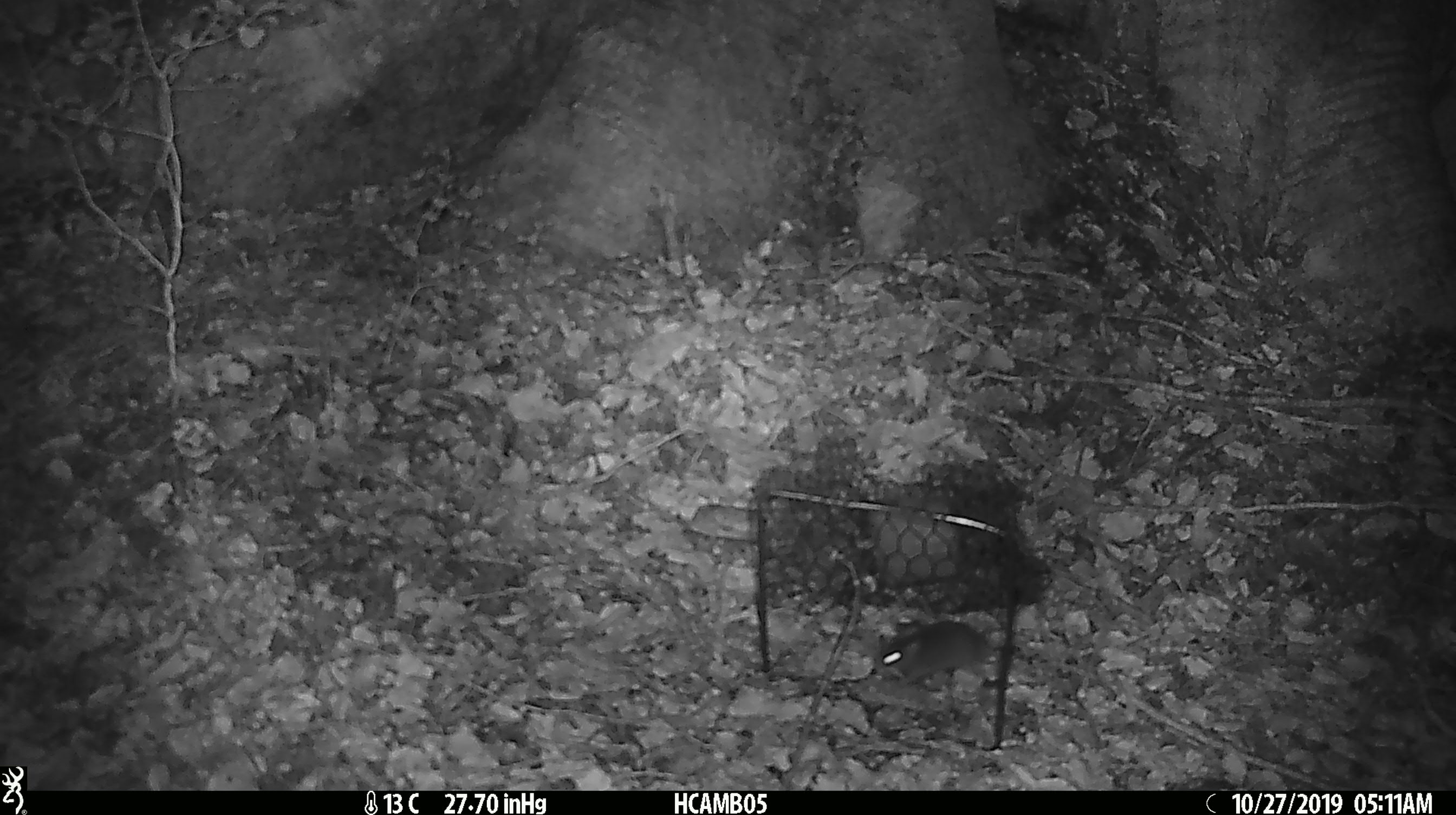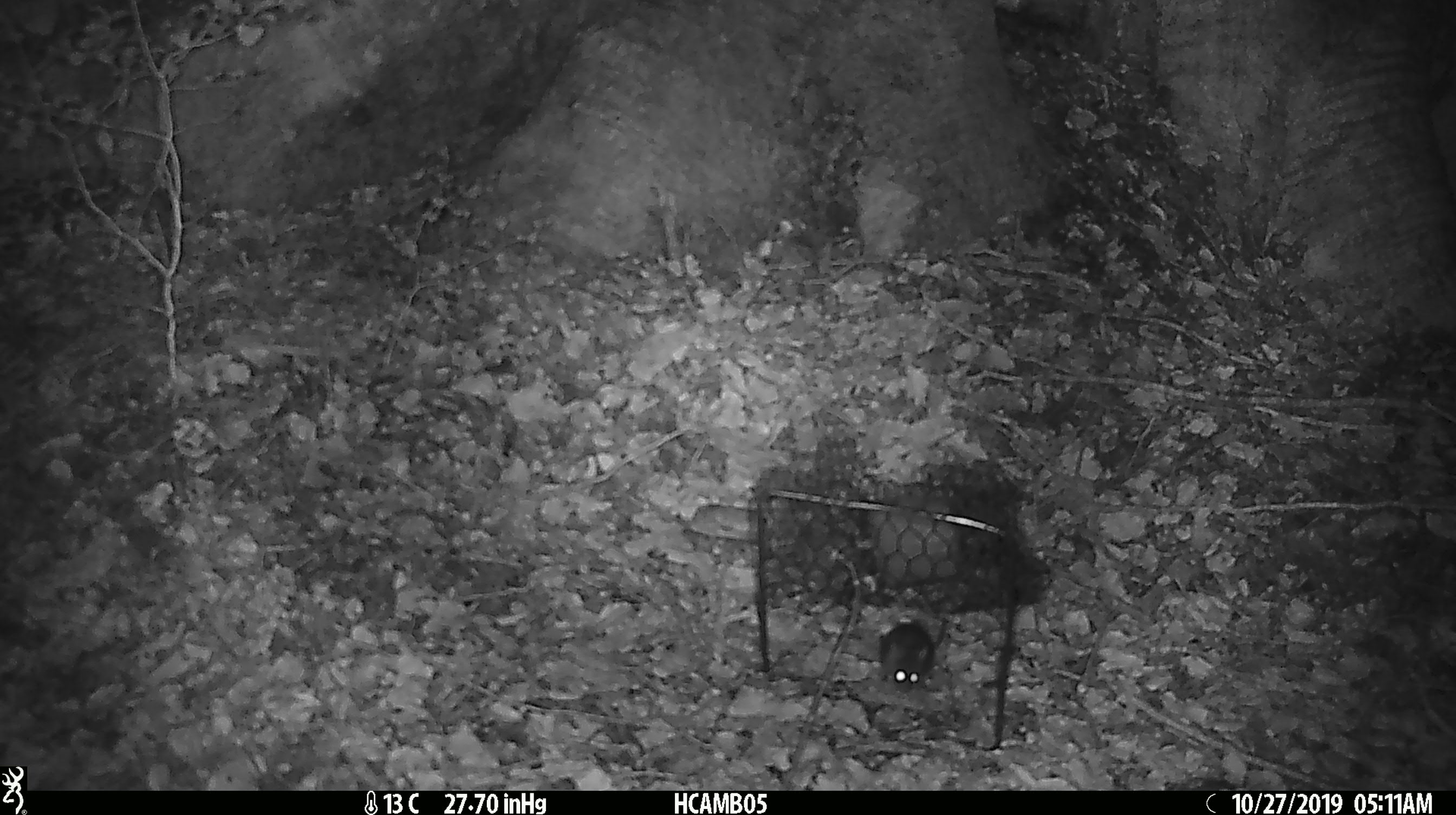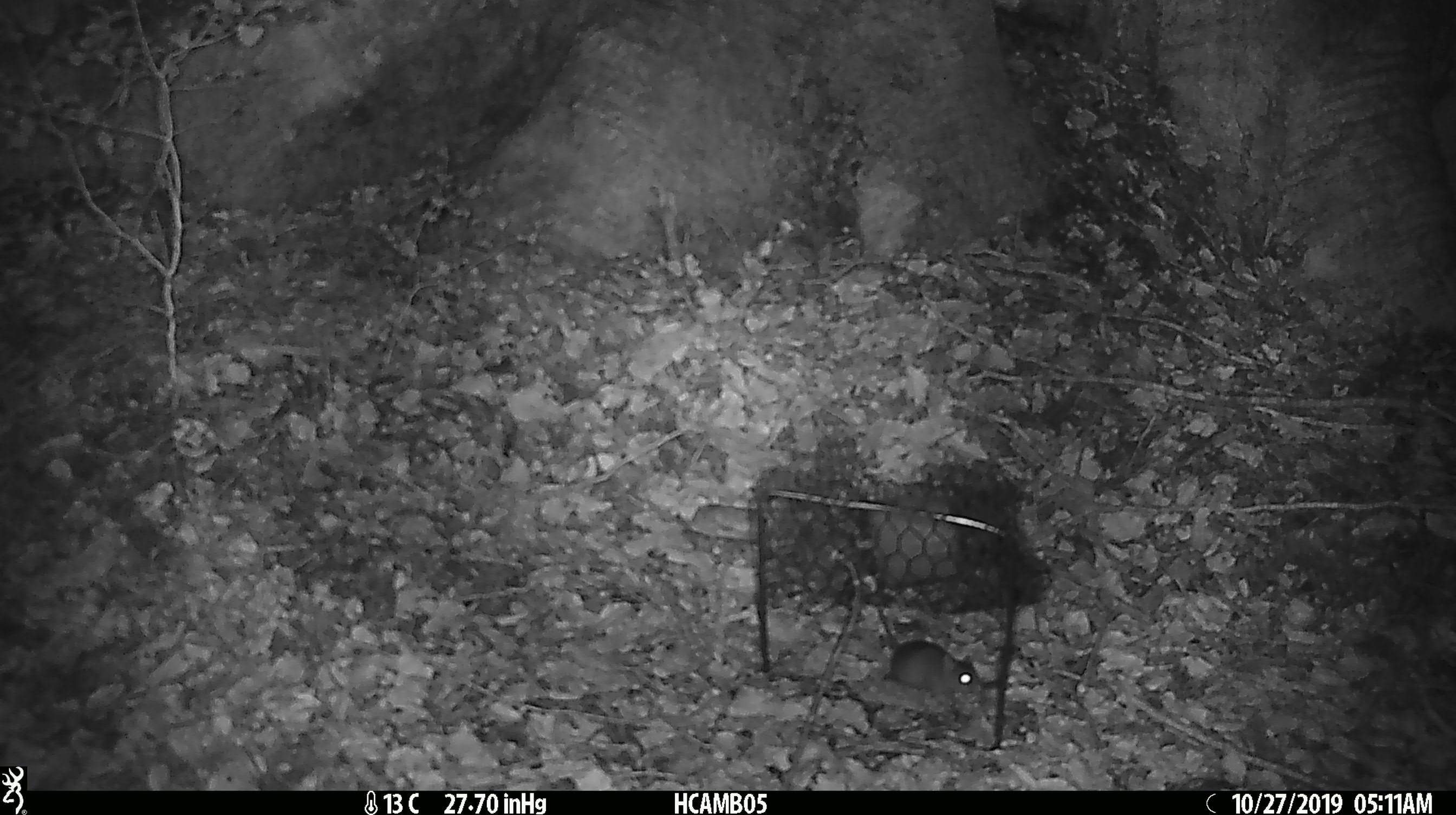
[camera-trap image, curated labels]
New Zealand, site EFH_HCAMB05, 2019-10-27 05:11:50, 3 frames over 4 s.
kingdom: Animalia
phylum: Chordata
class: Mammalia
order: Rodentia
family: Muridae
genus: Mus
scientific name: Mus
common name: mouse